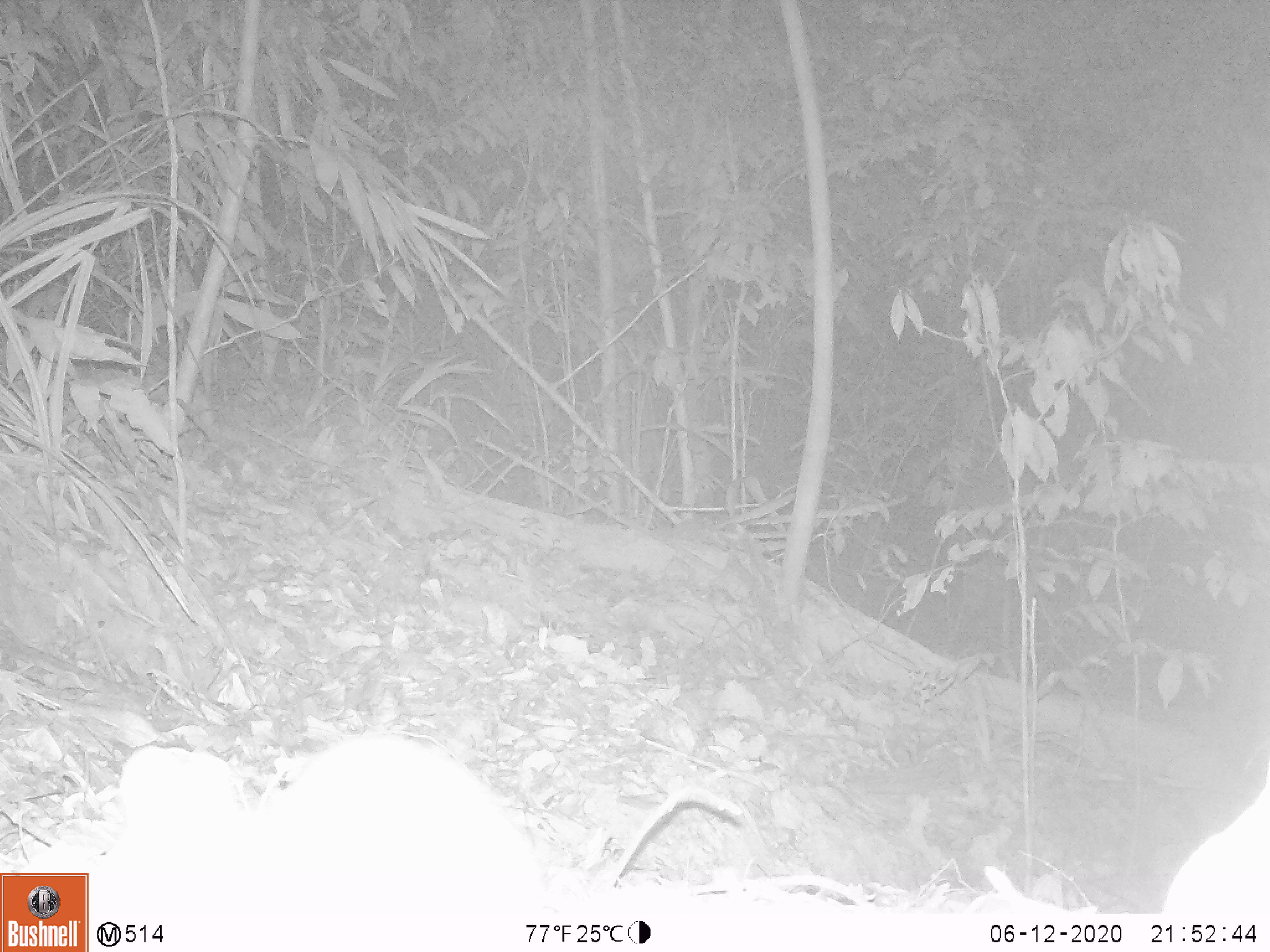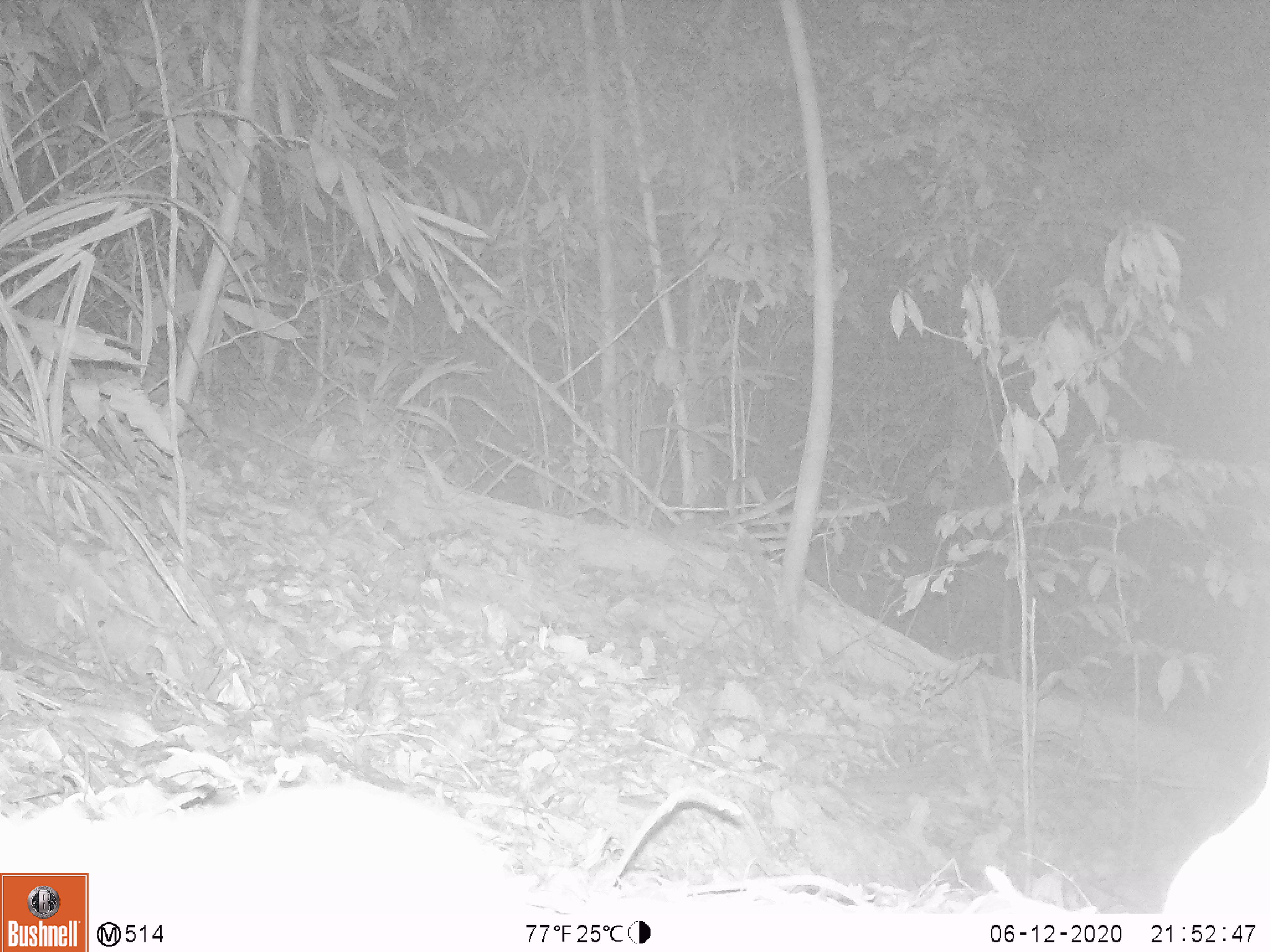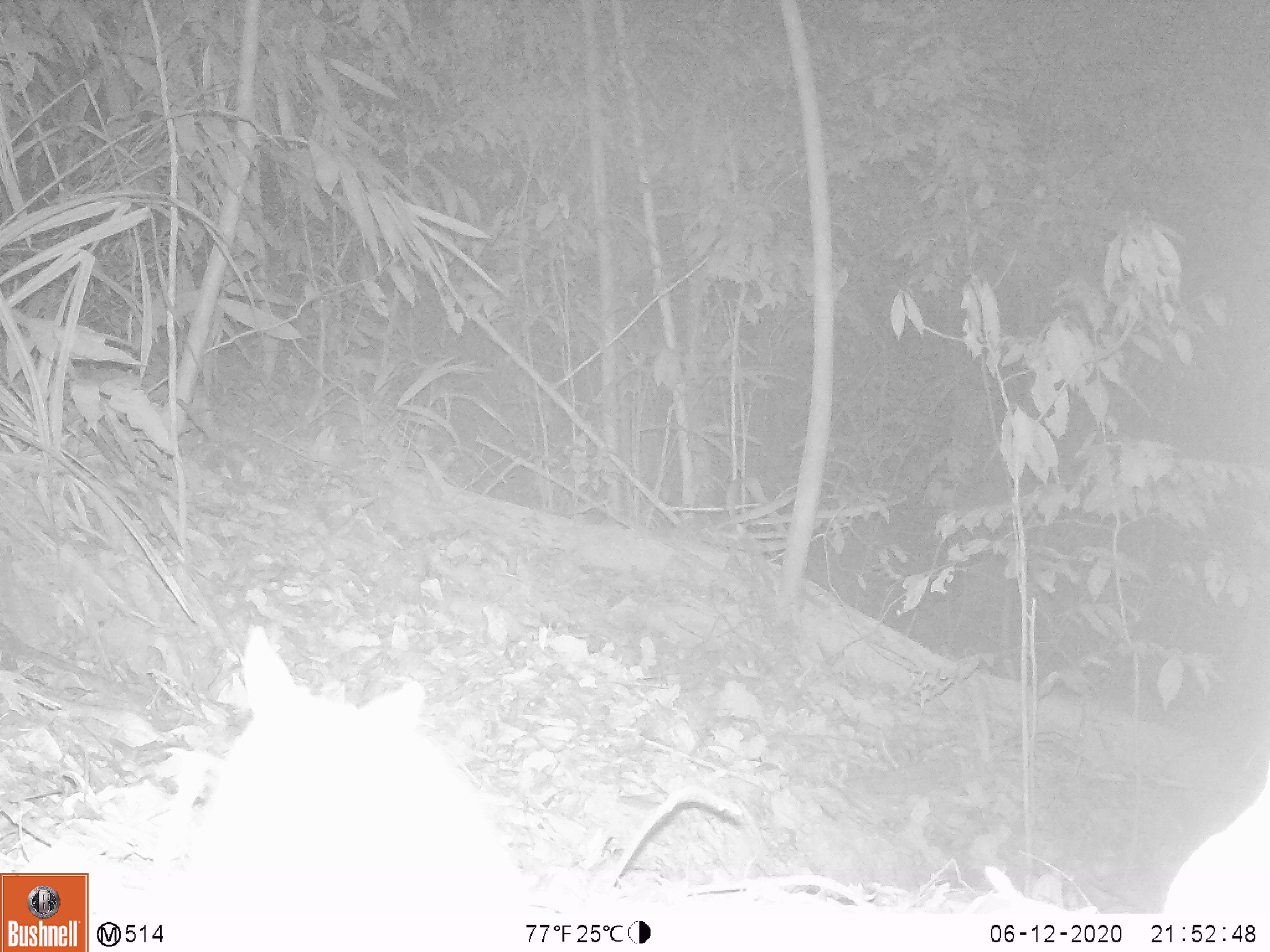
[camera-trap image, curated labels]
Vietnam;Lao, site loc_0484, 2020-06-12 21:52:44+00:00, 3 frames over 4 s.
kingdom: Animalia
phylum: Chordata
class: Mammalia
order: Rodentia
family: Muridae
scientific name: Muridae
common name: old-world mice and rats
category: unidentified murid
Unidentified murid (old-world mice and rats) (Muridae). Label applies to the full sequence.